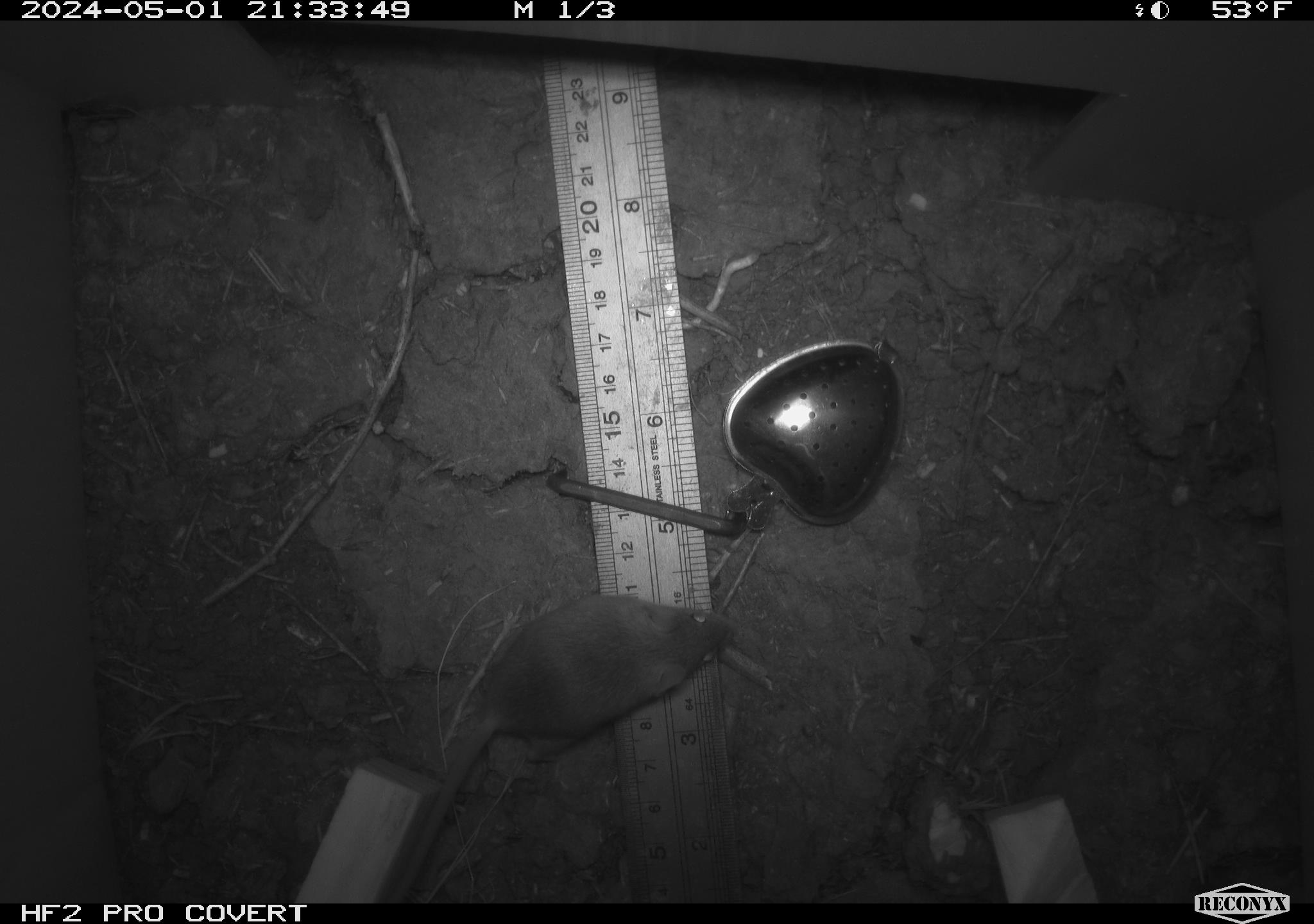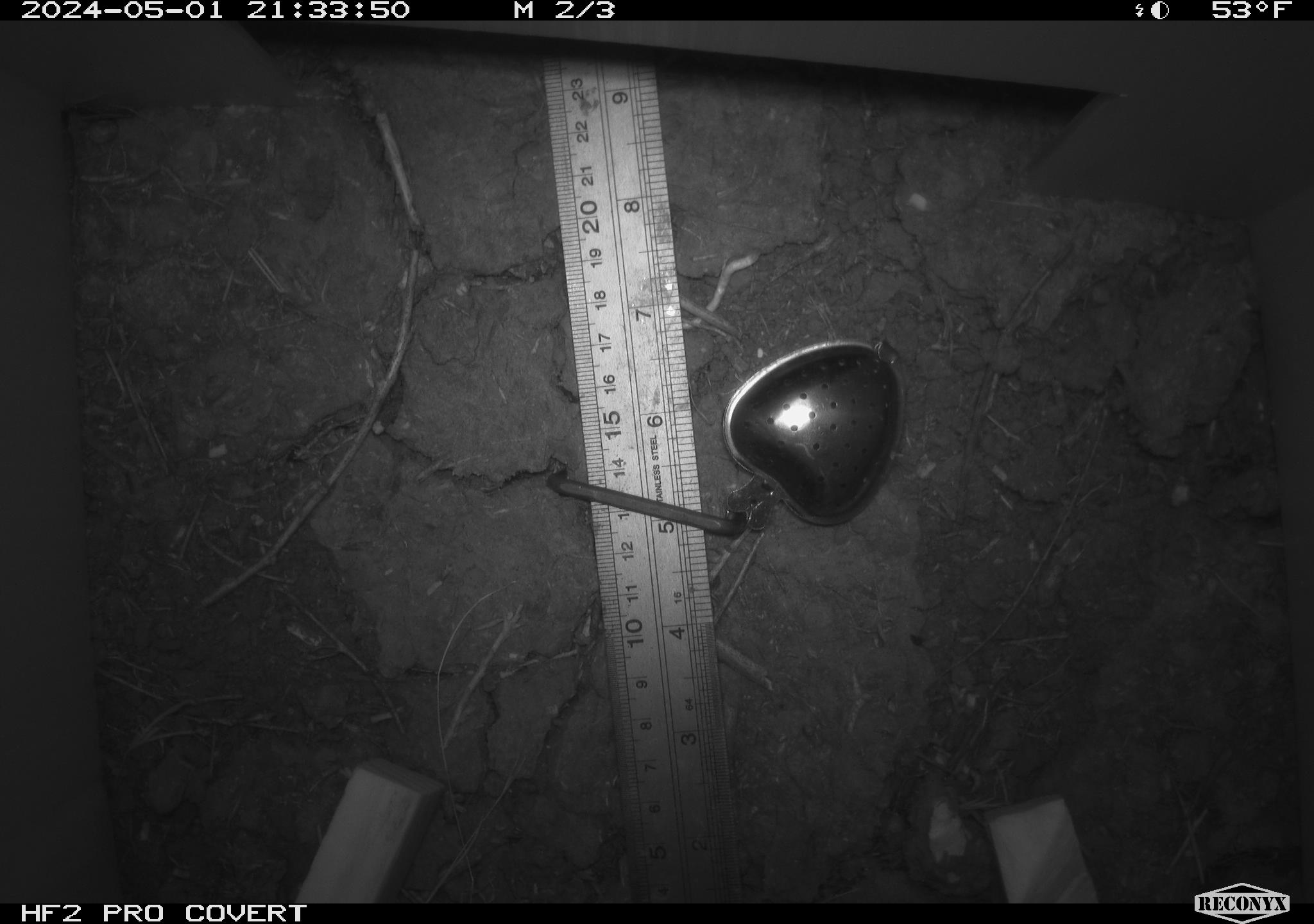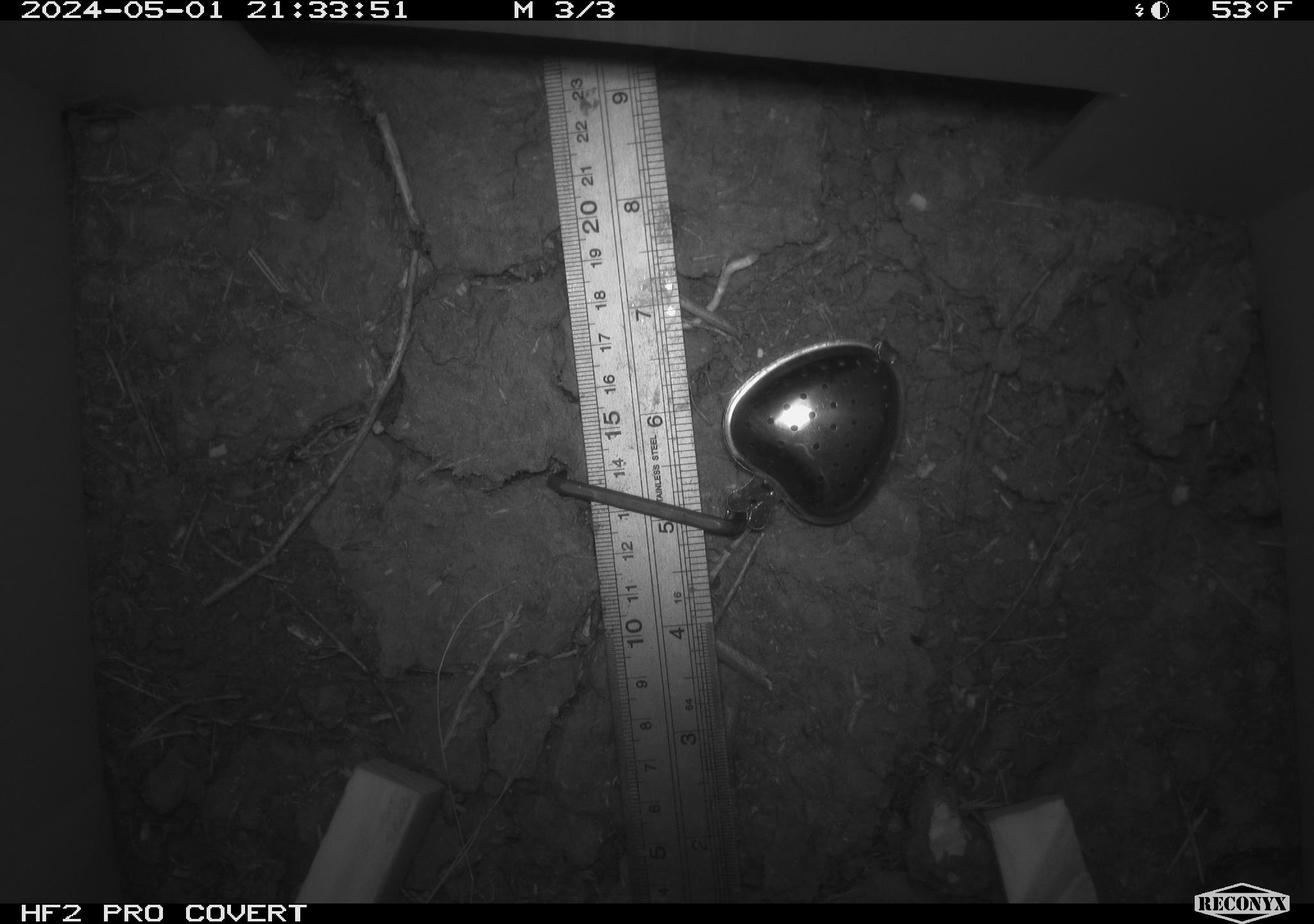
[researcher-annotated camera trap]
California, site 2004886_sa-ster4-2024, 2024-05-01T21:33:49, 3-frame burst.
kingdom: Animalia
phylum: Chordata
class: Mammalia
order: Rodentia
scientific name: Rodentia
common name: mouse species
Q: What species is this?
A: Mouse species (Rodentia).